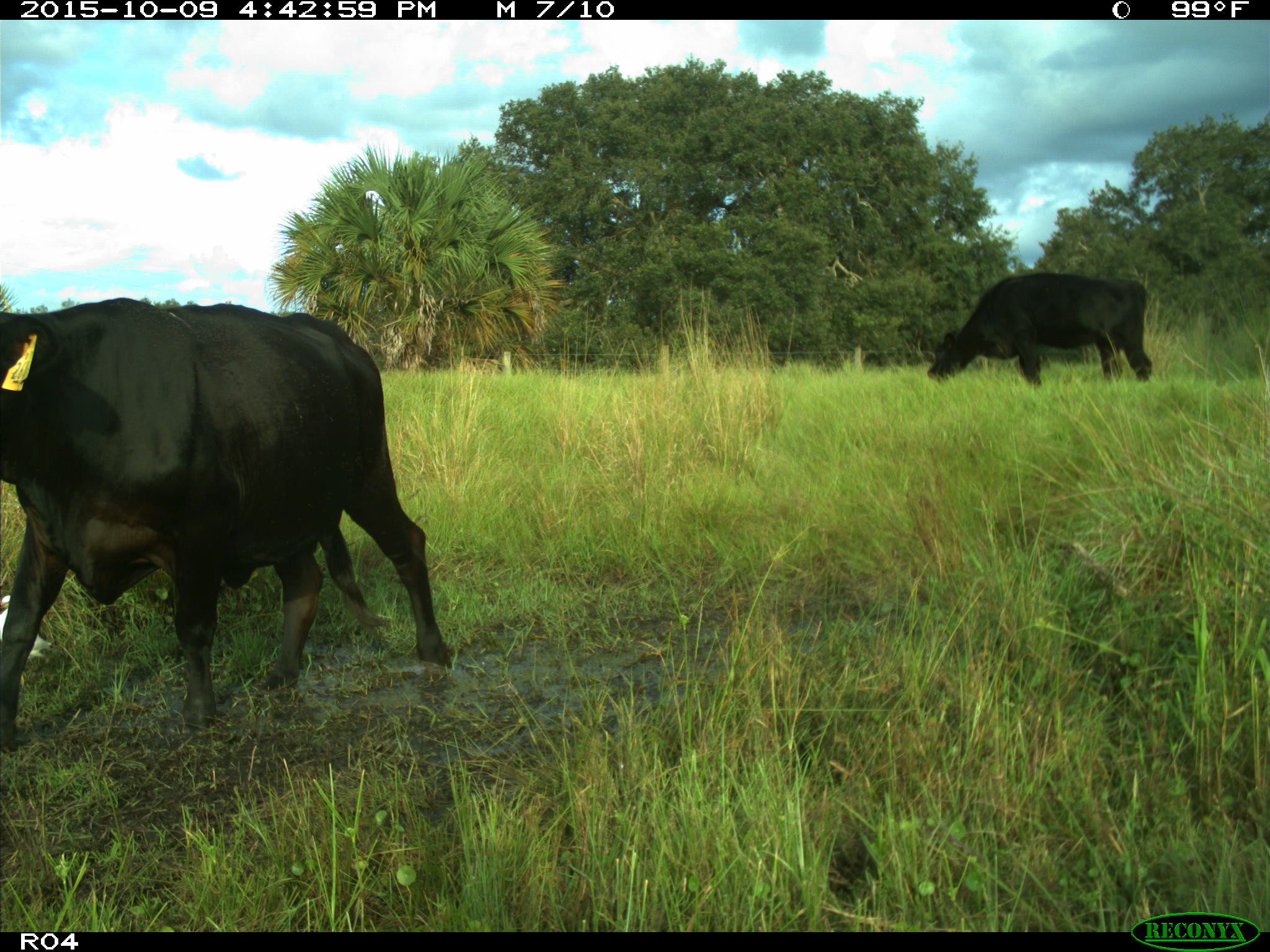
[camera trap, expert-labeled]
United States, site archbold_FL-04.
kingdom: Animalia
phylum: Chordata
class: Mammalia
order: Artiodactyla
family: Bovidae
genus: Bos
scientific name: Bos taurus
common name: domestic cow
Bos taurus (domestic cow).